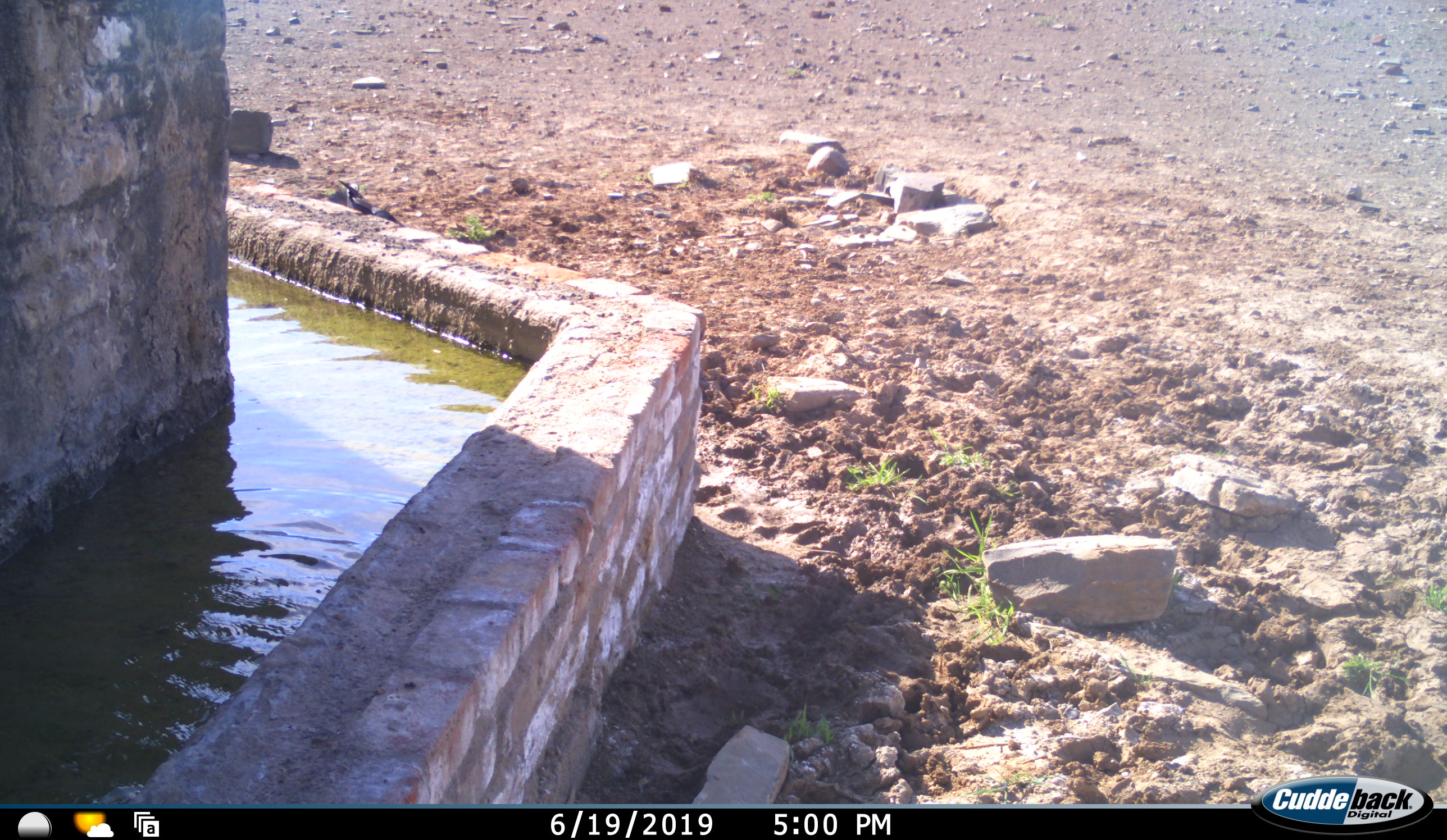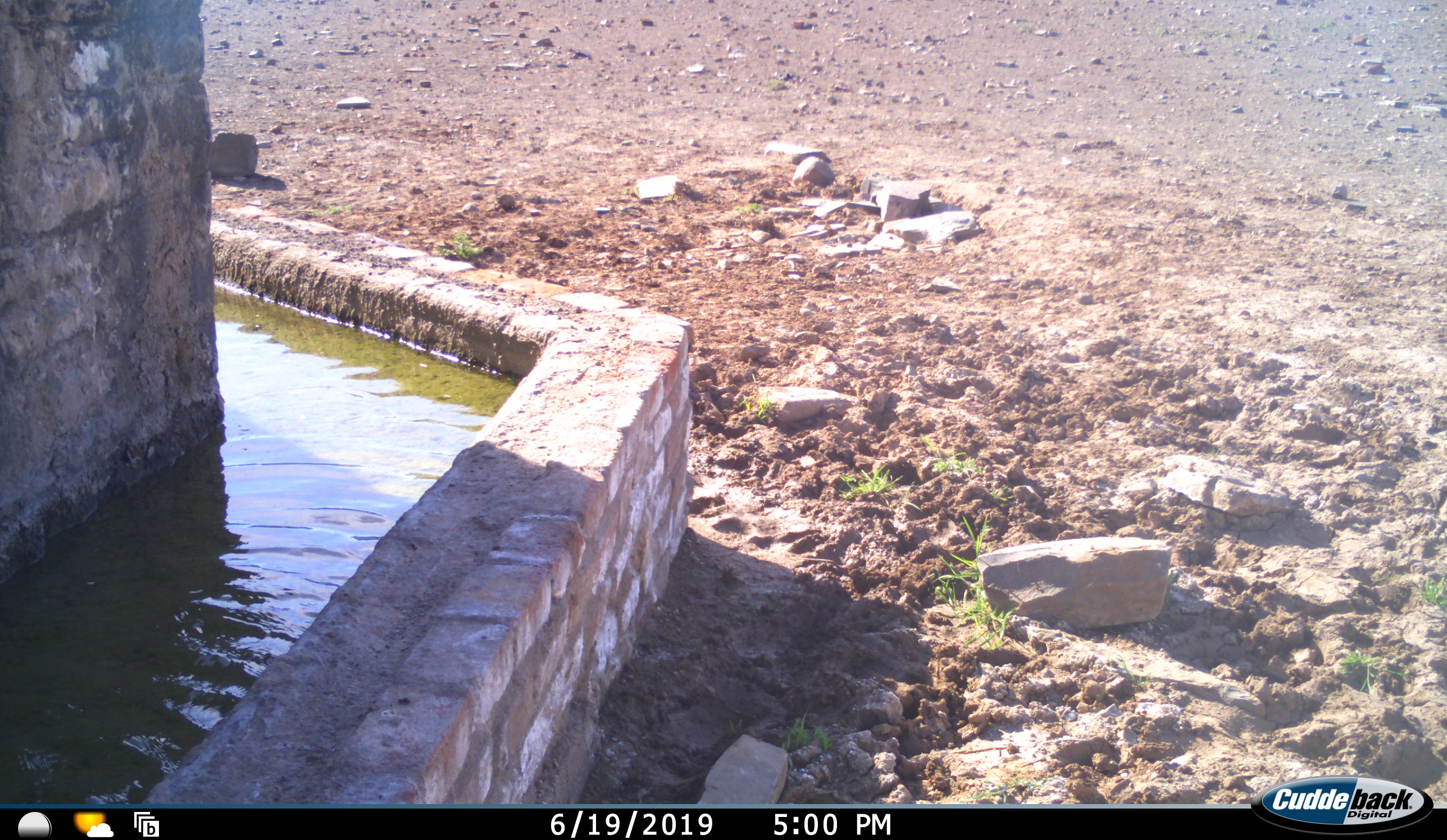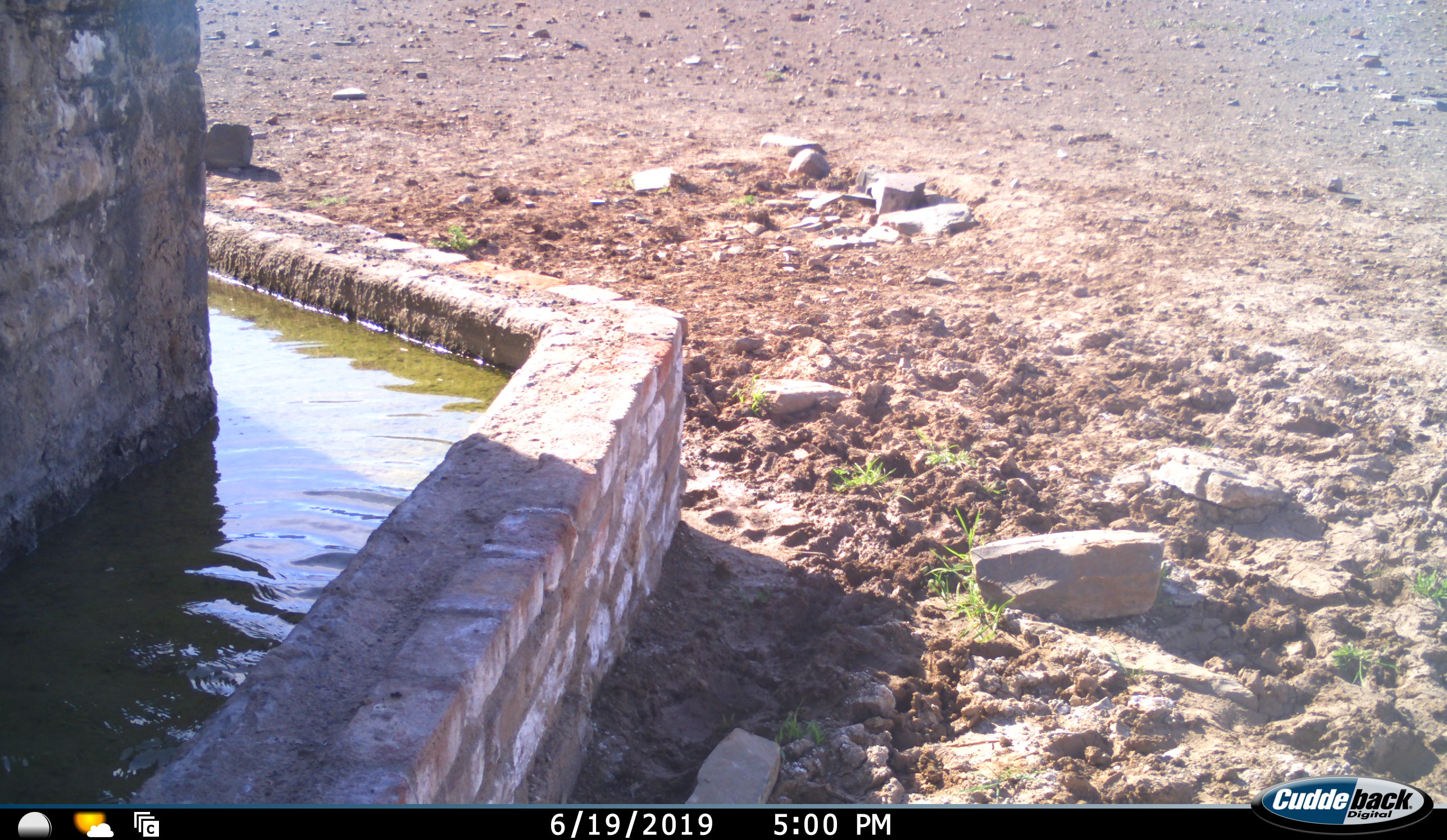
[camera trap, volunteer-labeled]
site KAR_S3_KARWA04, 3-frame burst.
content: unidentified animal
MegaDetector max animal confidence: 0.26